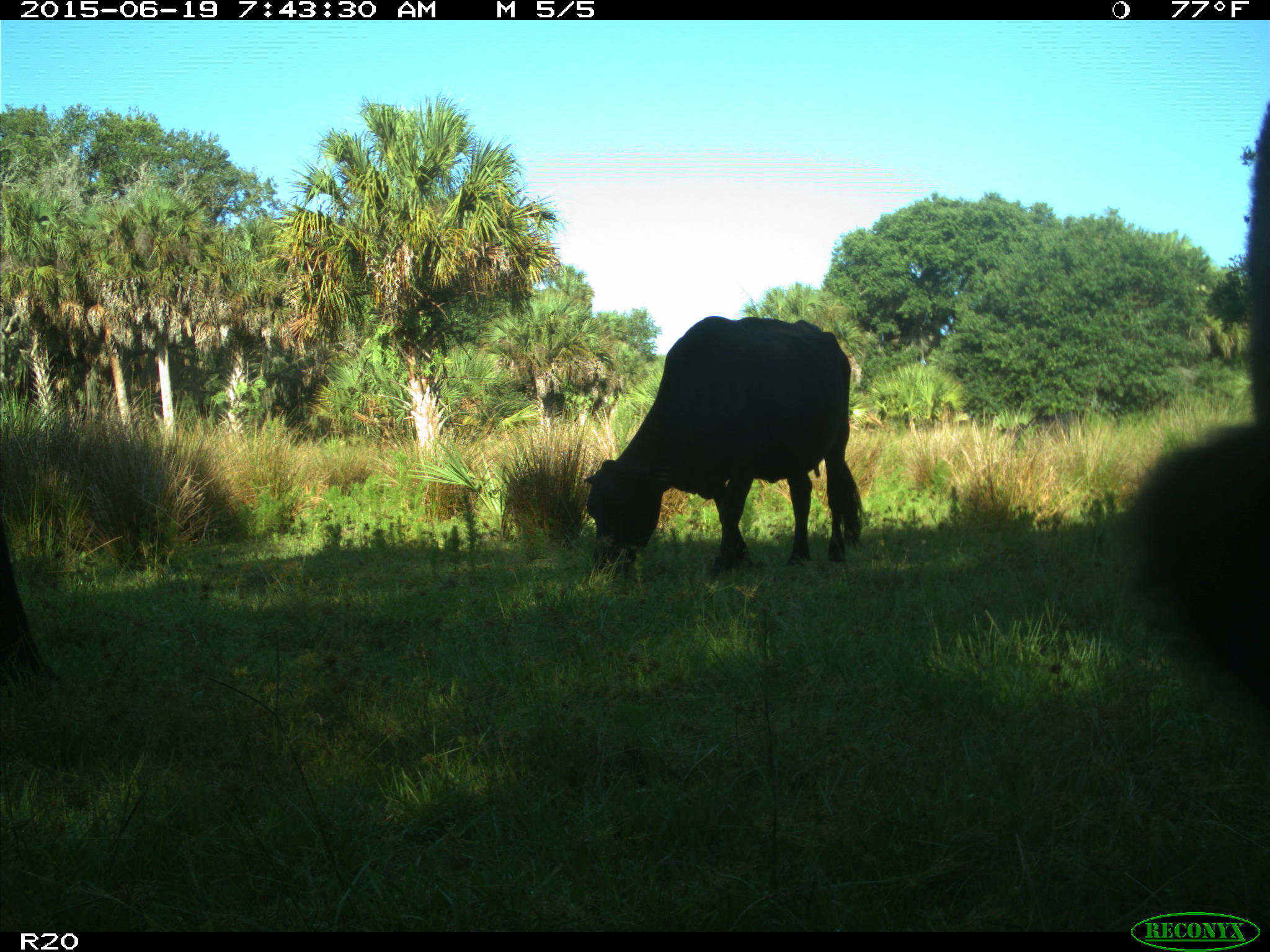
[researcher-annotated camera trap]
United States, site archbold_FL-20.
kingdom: Animalia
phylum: Chordata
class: Mammalia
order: Artiodactyla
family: Bovidae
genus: Bos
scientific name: Bos taurus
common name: domestic cow